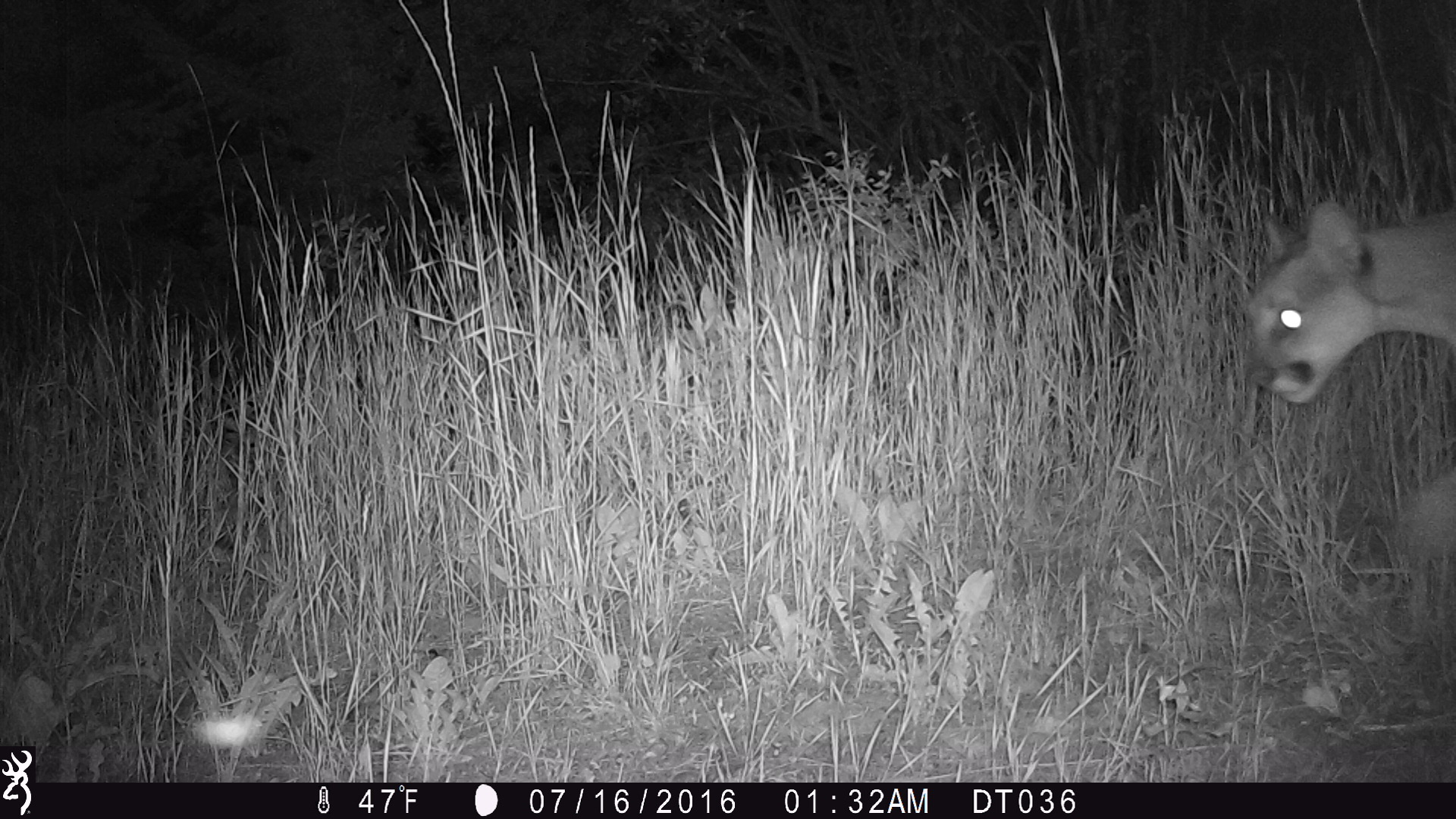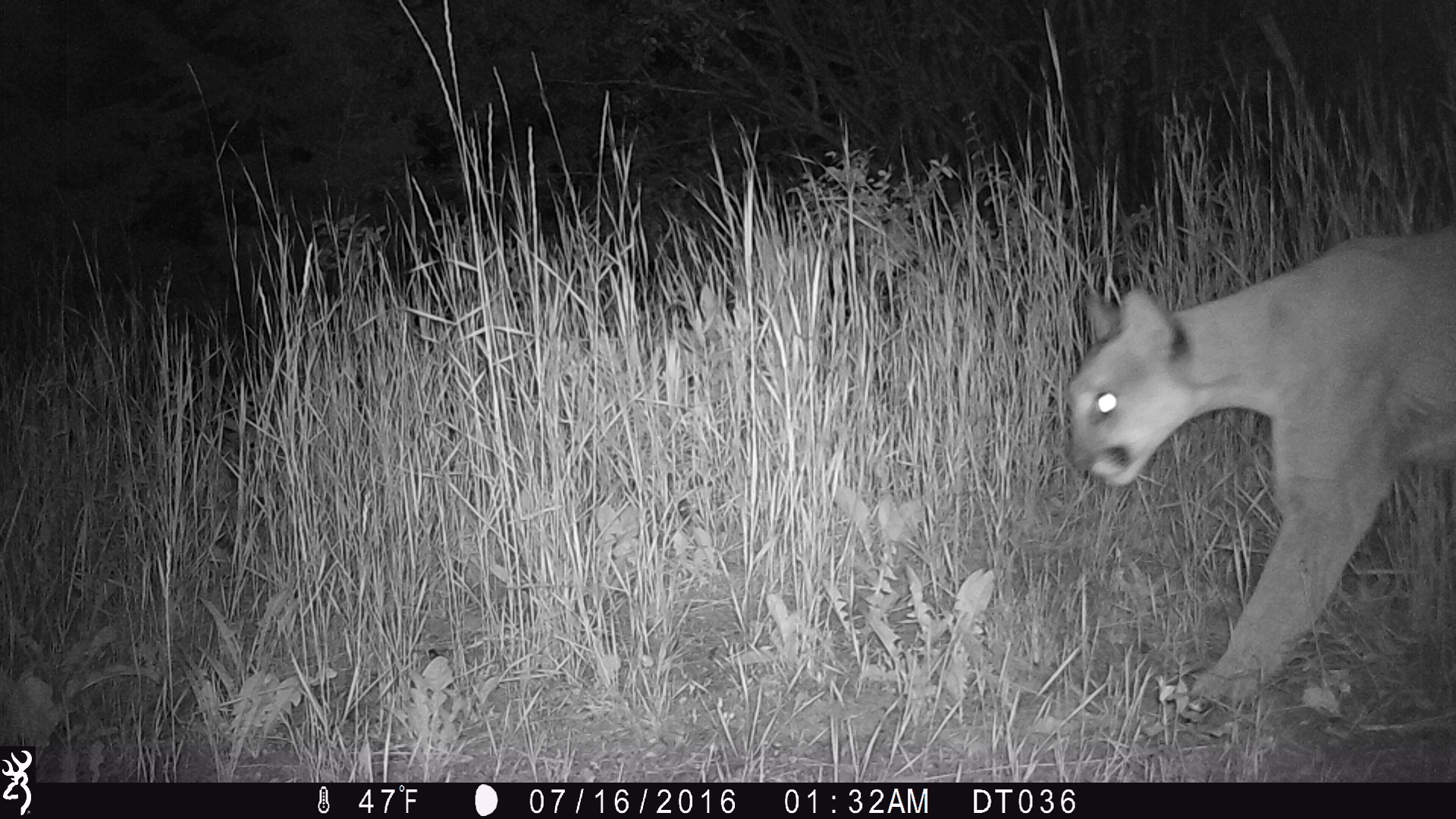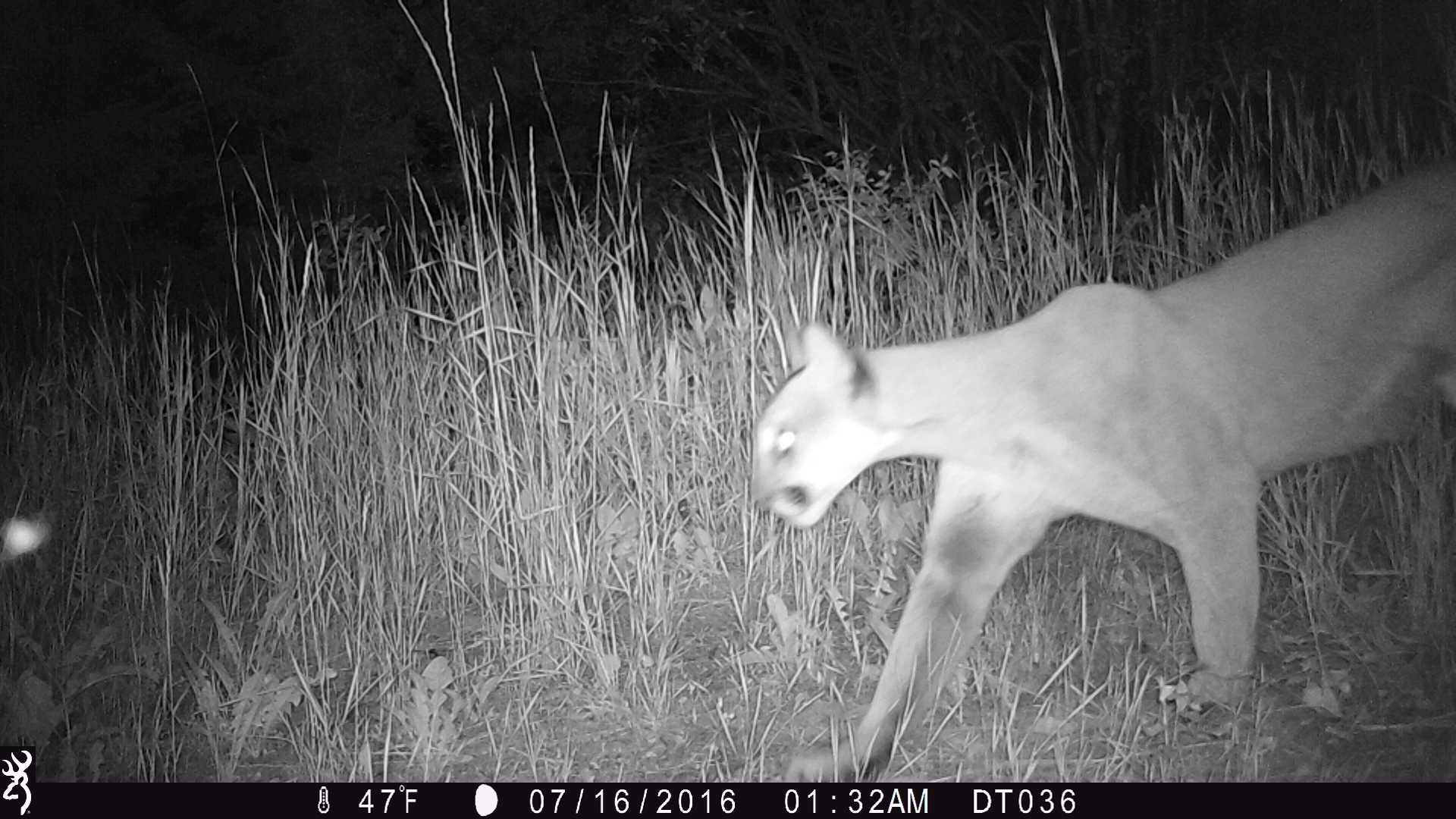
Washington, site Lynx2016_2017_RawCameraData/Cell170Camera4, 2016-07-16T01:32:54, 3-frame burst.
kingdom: Animalia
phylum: Chordata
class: Mammalia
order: Carnivora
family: Felidae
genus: Puma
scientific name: Puma concolor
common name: mountain lion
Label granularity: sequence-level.